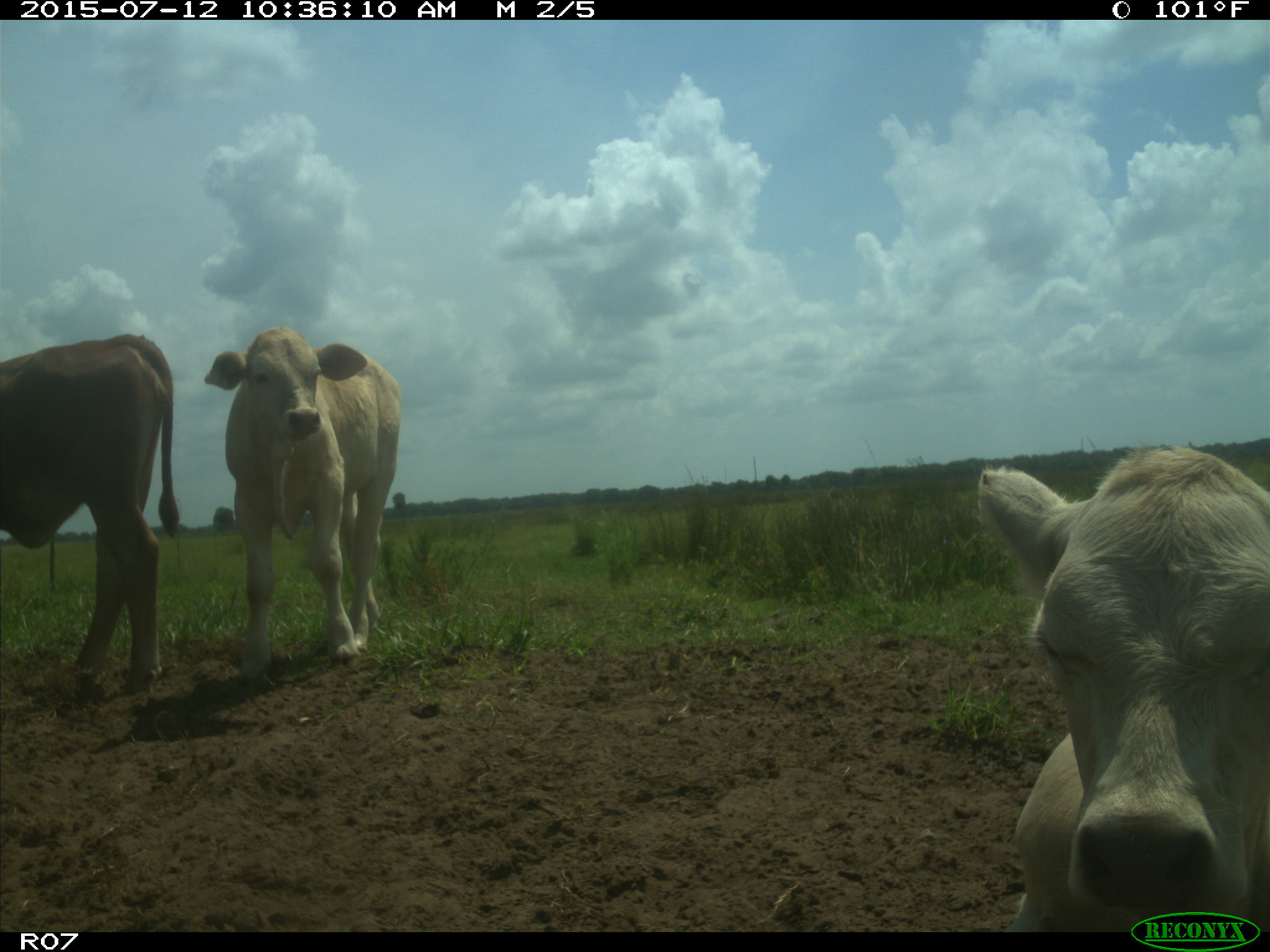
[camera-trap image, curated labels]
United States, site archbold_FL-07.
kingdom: Animalia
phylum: Chordata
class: Mammalia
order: Artiodactyla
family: Bovidae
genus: Bos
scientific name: Bos taurus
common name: domestic cow